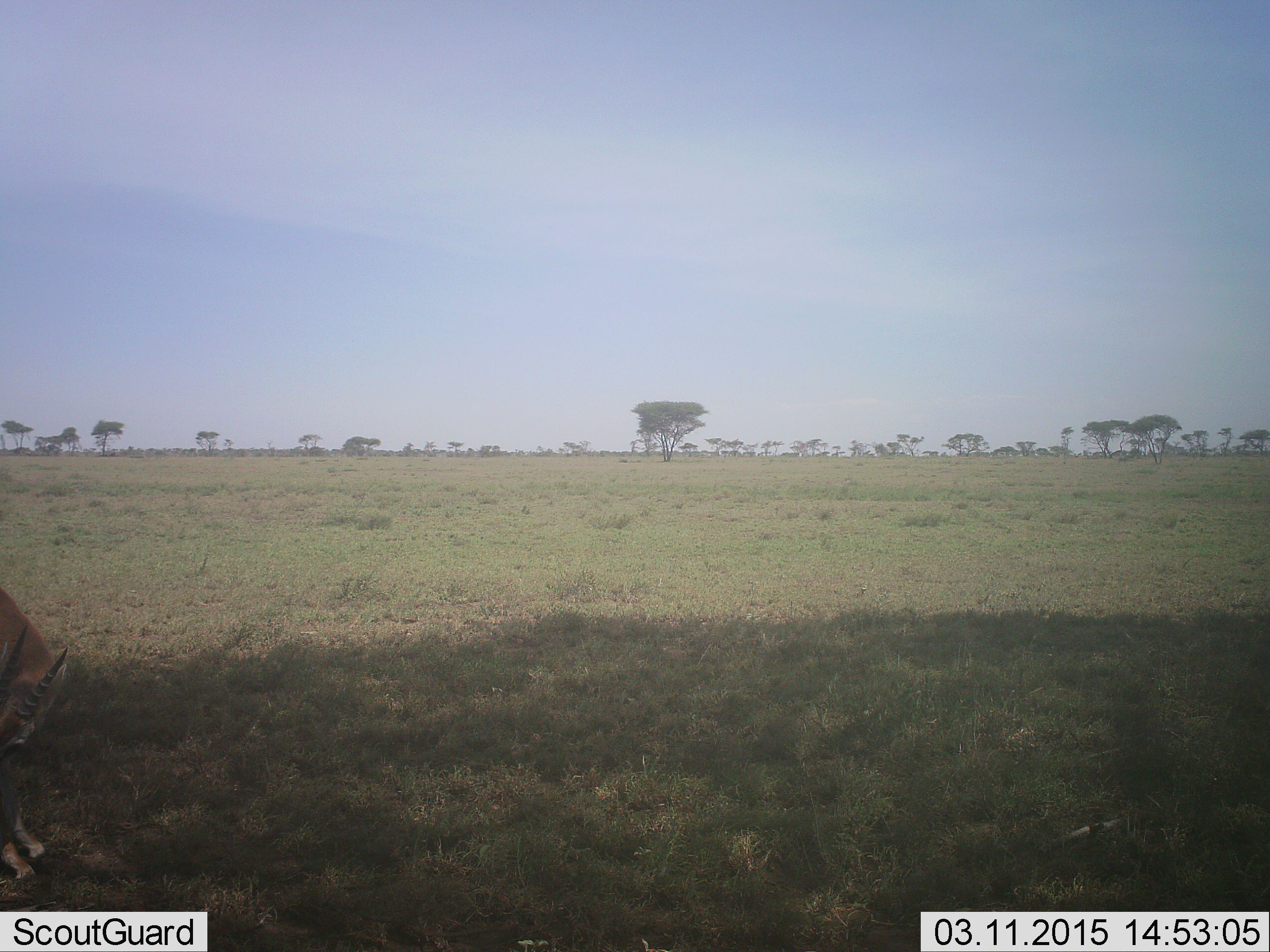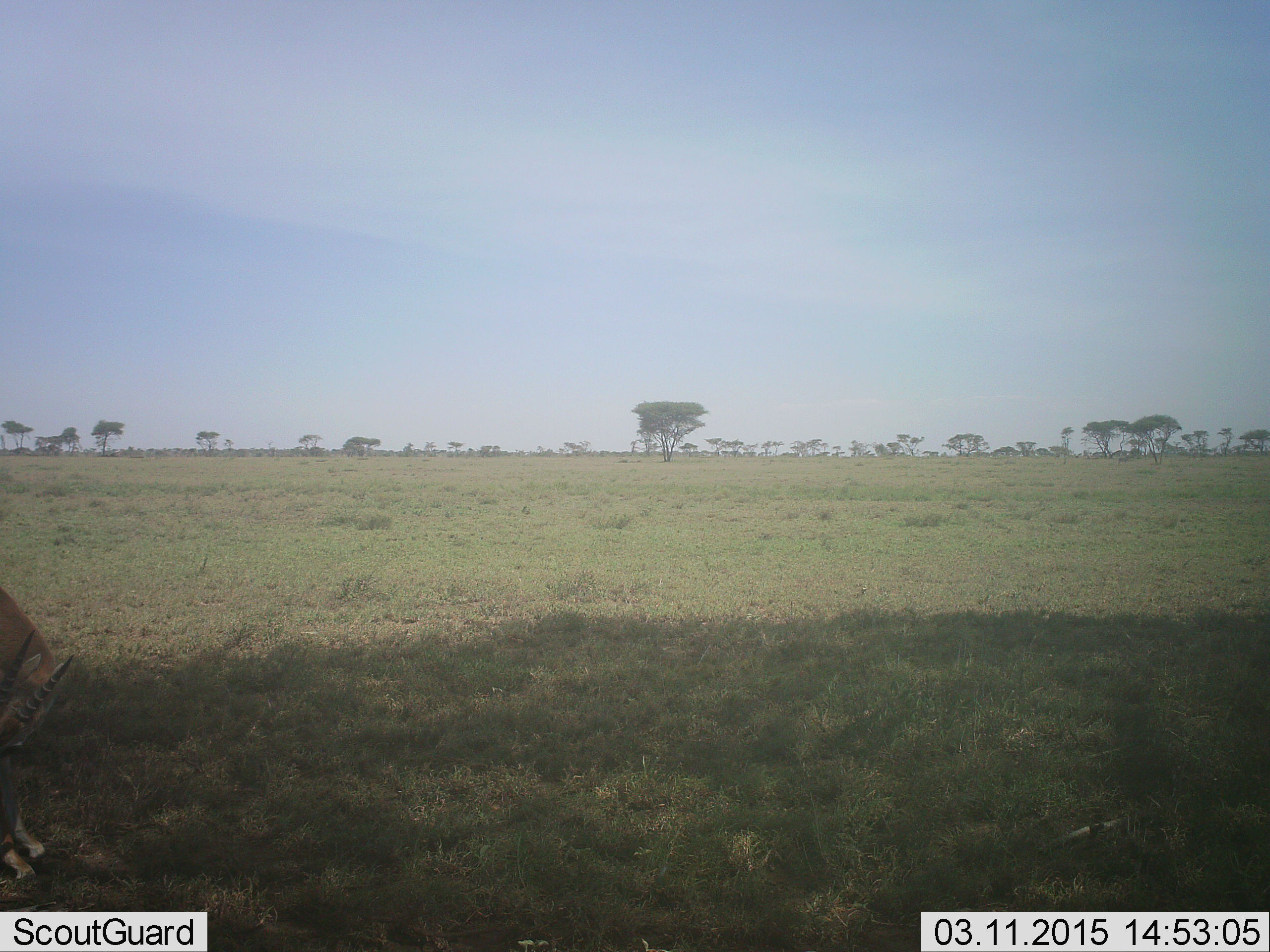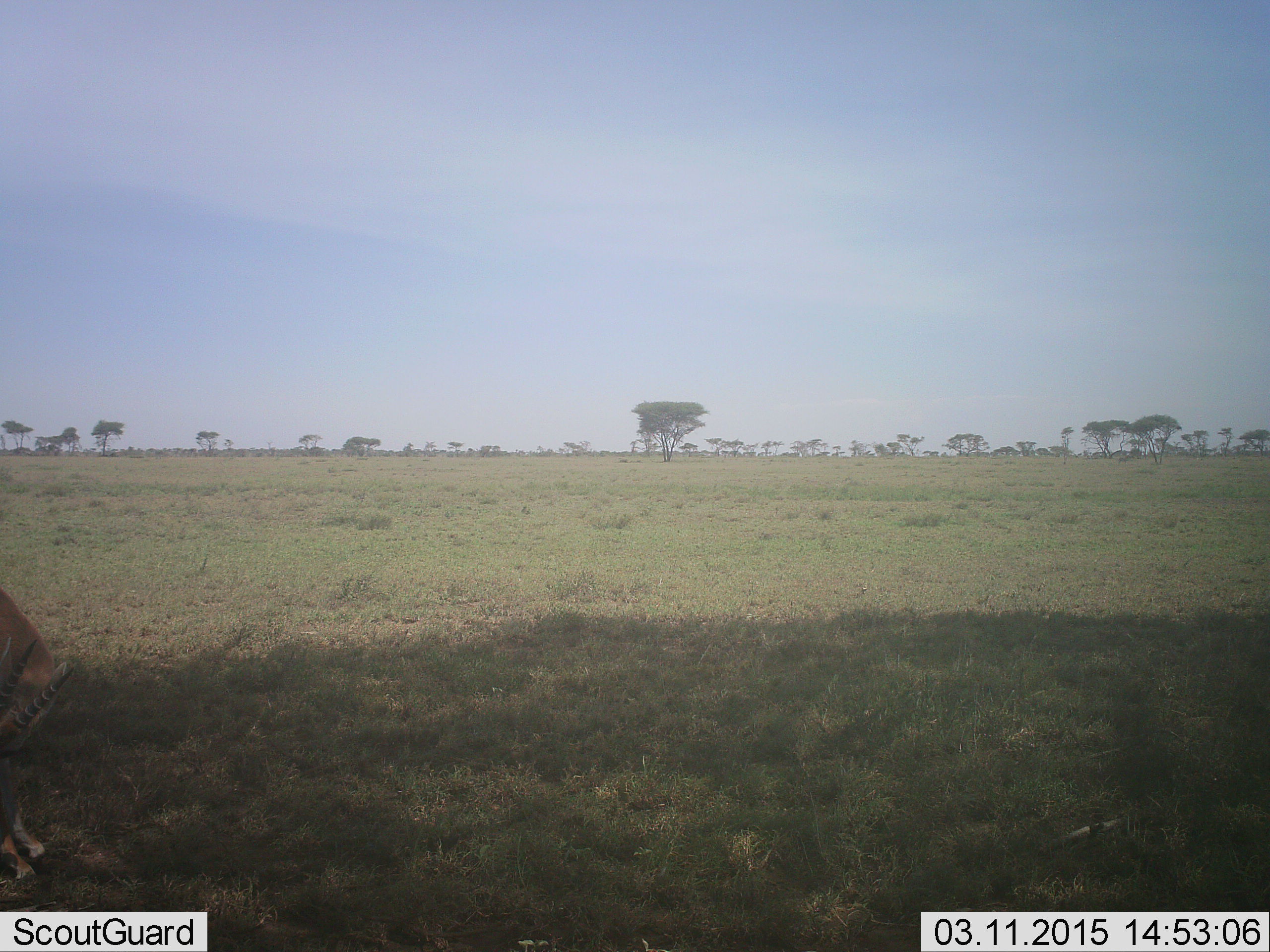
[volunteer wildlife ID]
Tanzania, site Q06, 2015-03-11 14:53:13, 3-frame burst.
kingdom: Animalia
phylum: Chordata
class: Mammalia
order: Artiodactyla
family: Bovidae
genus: Eudorcas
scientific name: Eudorcas thomsonii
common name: thomson's gazelle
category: gazellethomsons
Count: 1.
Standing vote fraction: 78%.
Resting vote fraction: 11%.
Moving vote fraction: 0%.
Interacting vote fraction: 11%.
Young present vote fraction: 0%.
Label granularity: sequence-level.